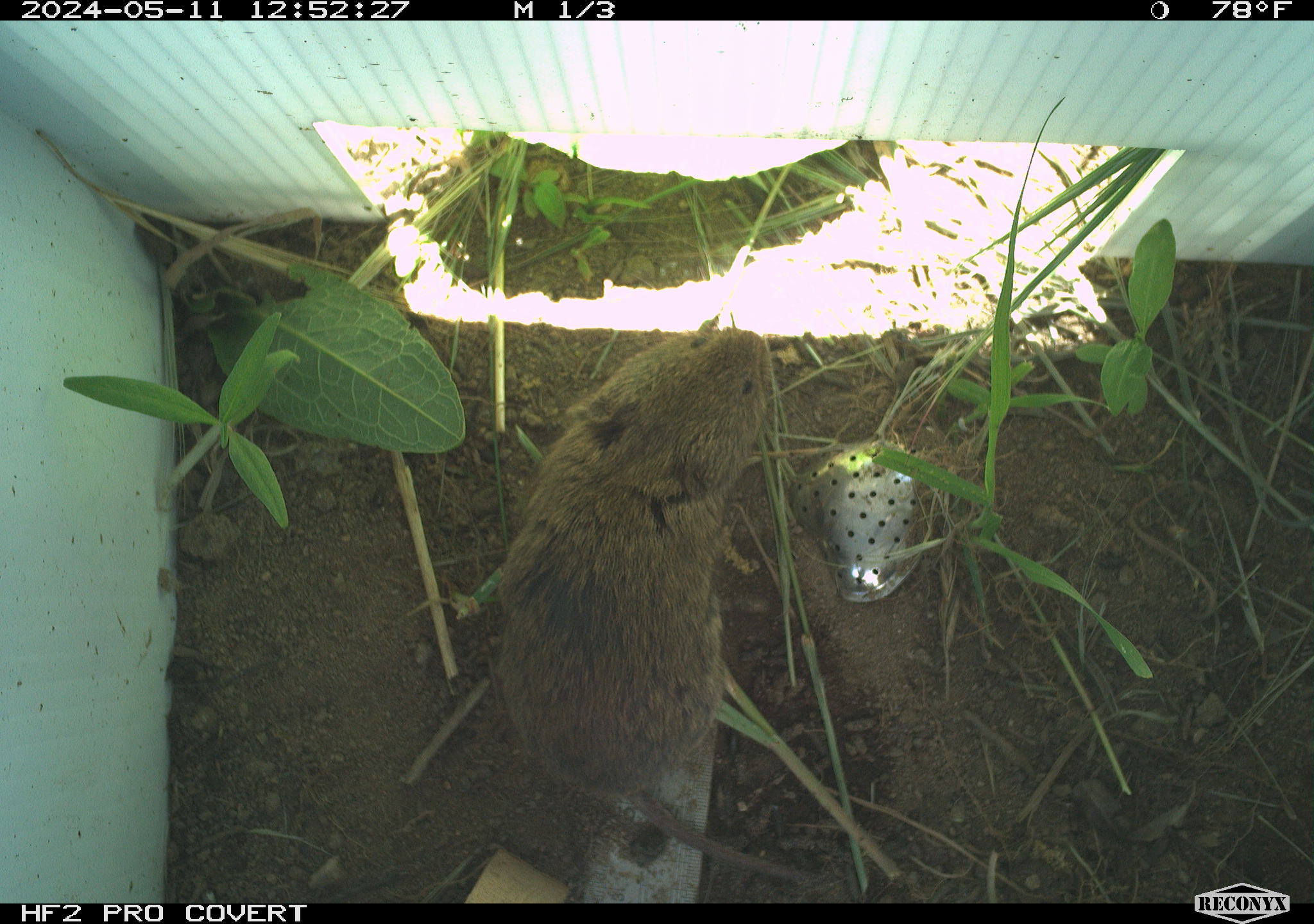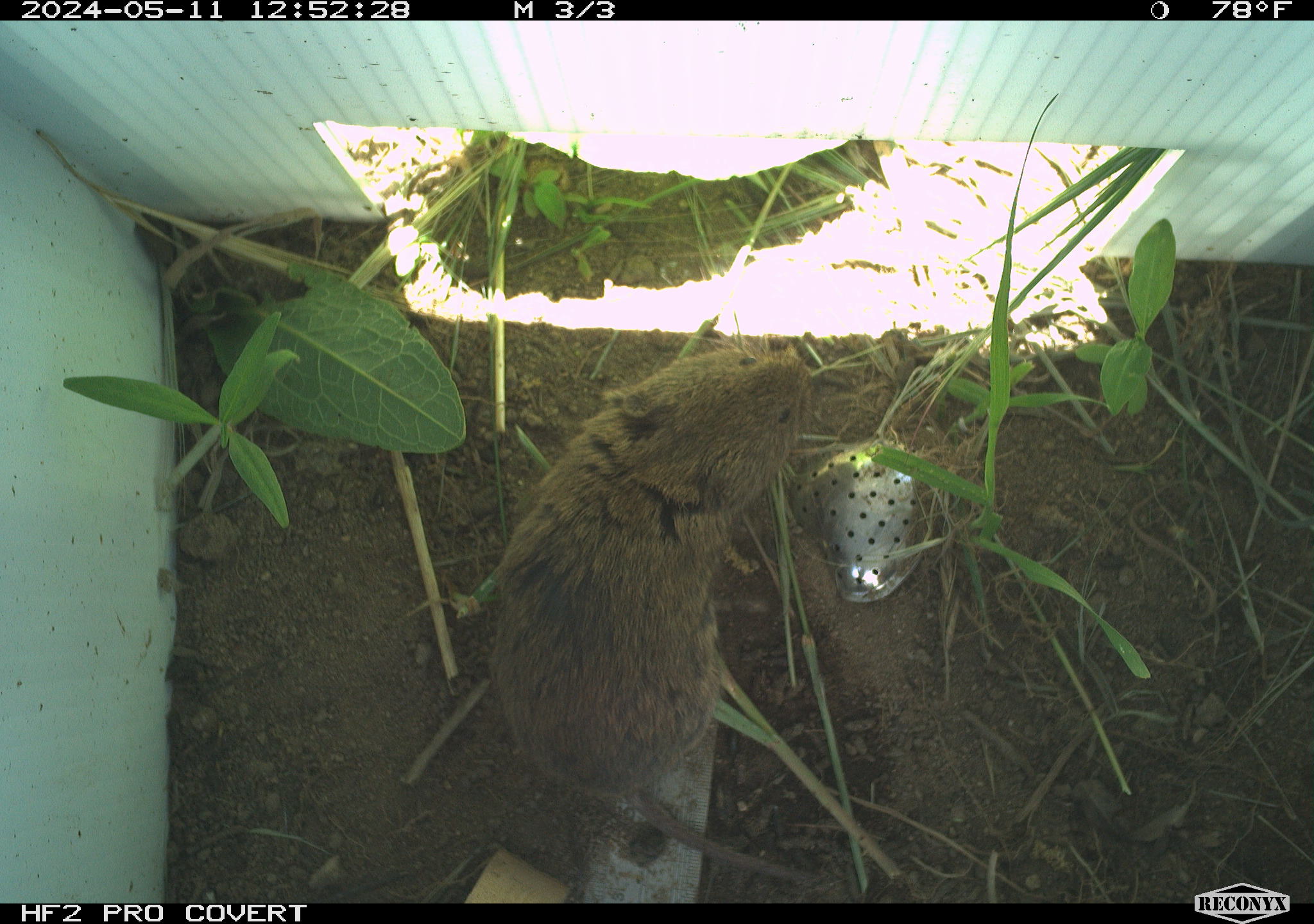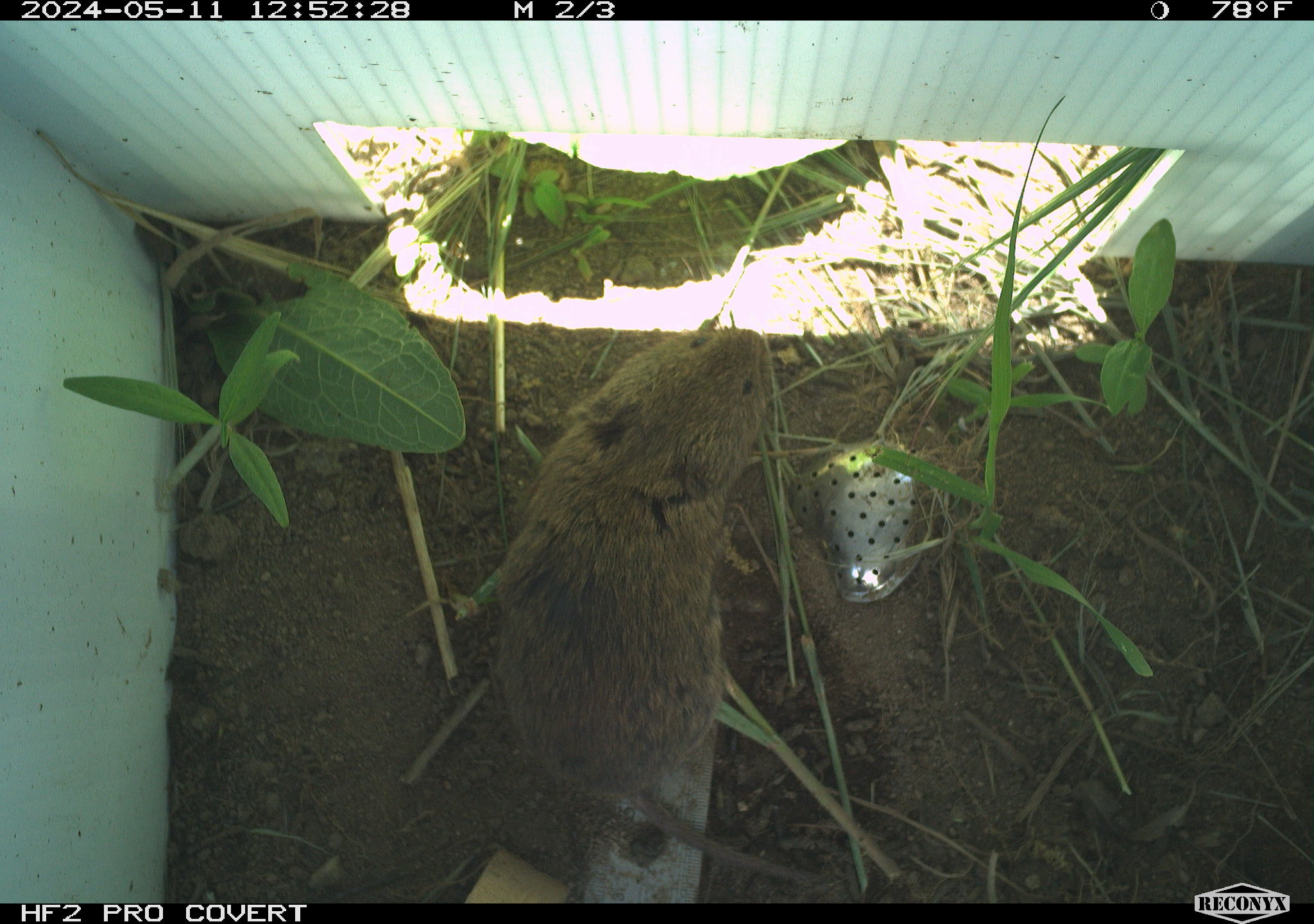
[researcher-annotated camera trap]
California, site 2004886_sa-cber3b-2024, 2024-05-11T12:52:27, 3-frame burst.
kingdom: Animalia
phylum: Chordata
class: Mammalia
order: Rodentia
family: Cricetidae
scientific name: Arvicolinae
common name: voles, lemmings, and muskrats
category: arvicolinae subfamily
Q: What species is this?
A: Arvicolinae subfamily (voles, lemmings, and muskrats) (Arvicolinae).